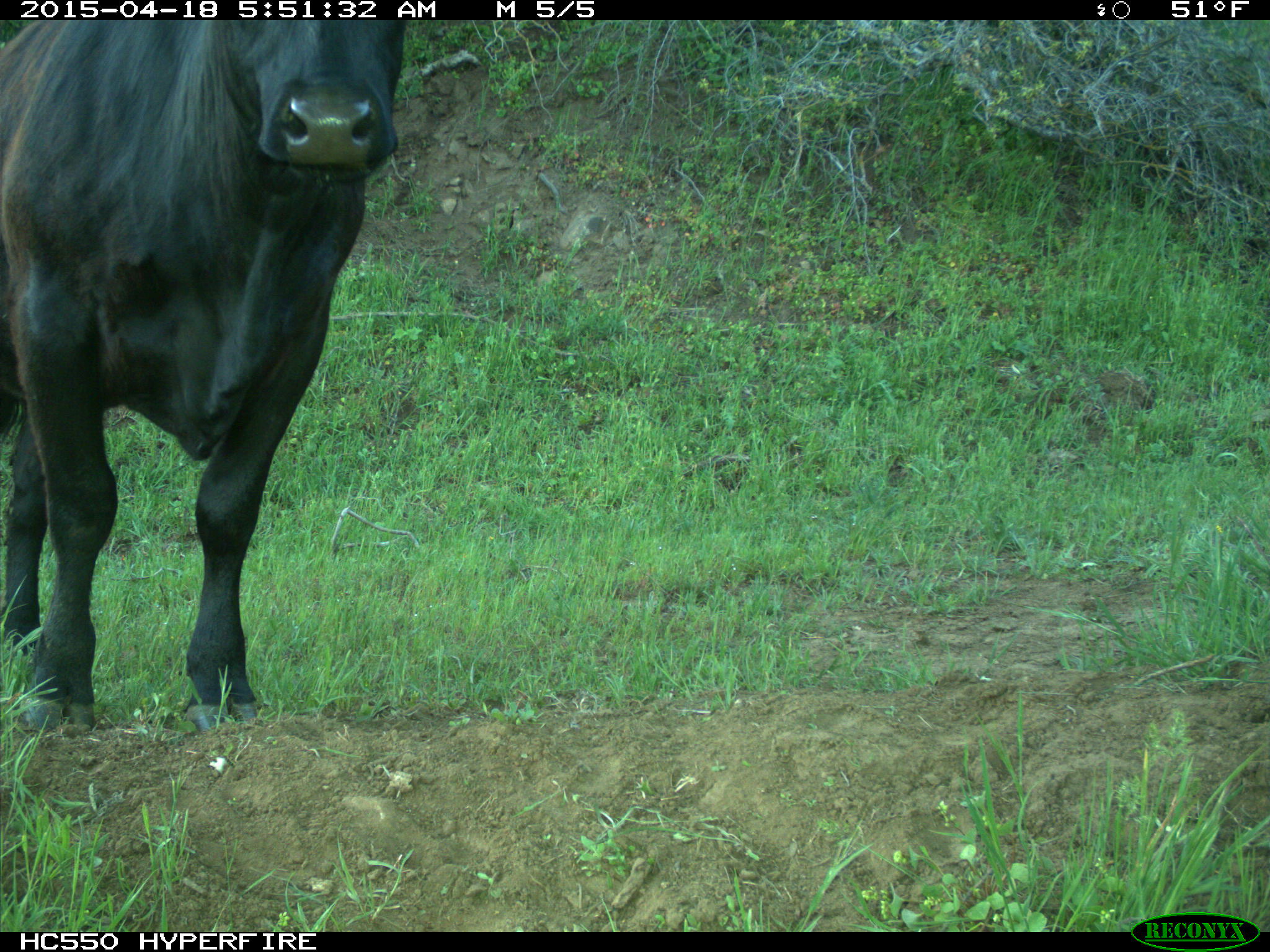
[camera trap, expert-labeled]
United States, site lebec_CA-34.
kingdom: Animalia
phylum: Chordata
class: Mammalia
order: Artiodactyla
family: Bovidae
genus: Bos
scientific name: Bos taurus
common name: domestic cow